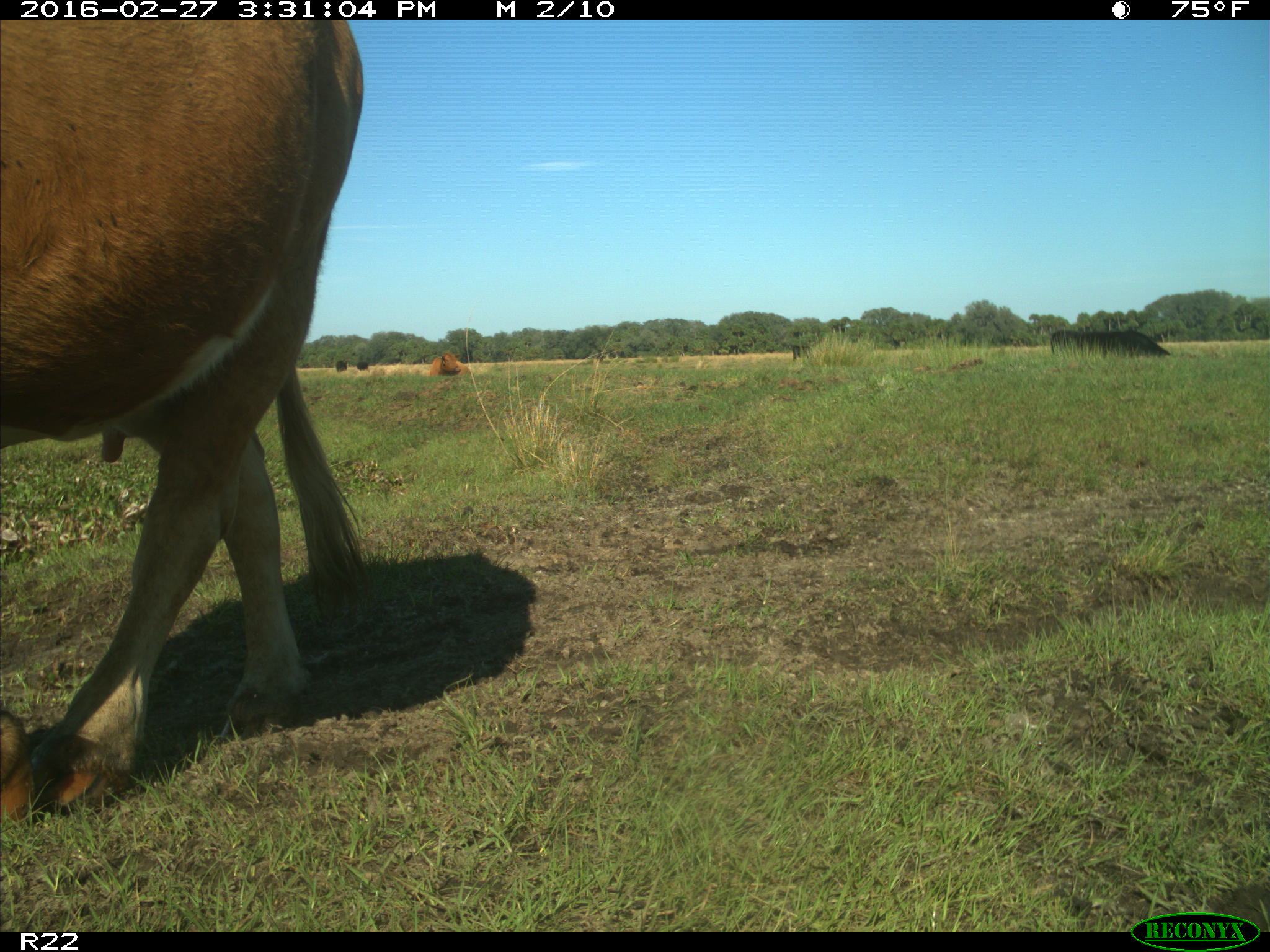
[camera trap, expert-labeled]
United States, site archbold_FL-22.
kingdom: Animalia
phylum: Chordata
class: Mammalia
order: Artiodactyla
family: Bovidae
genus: Bos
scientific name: Bos taurus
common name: domestic cow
Bos taurus (domestic cow).